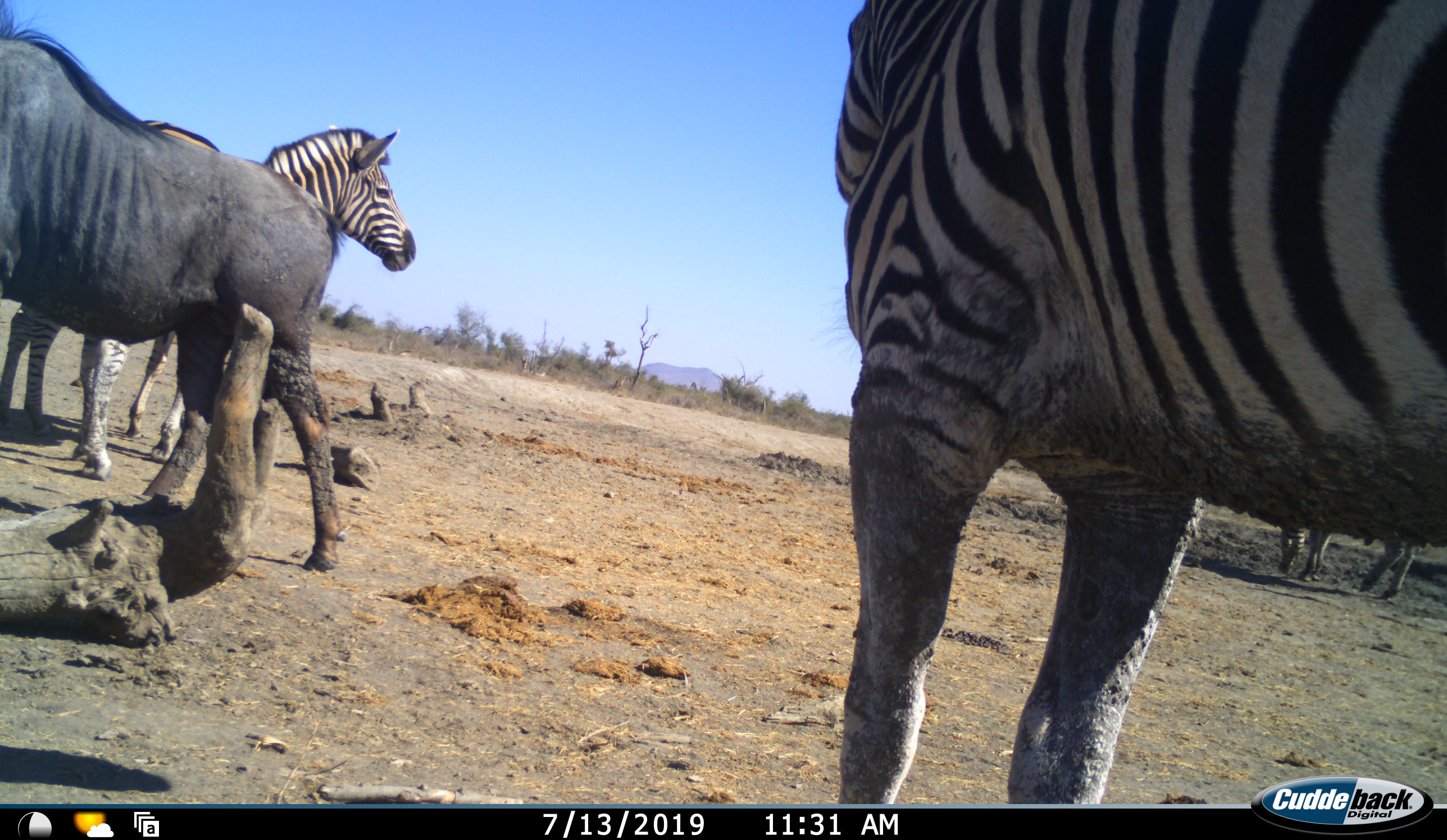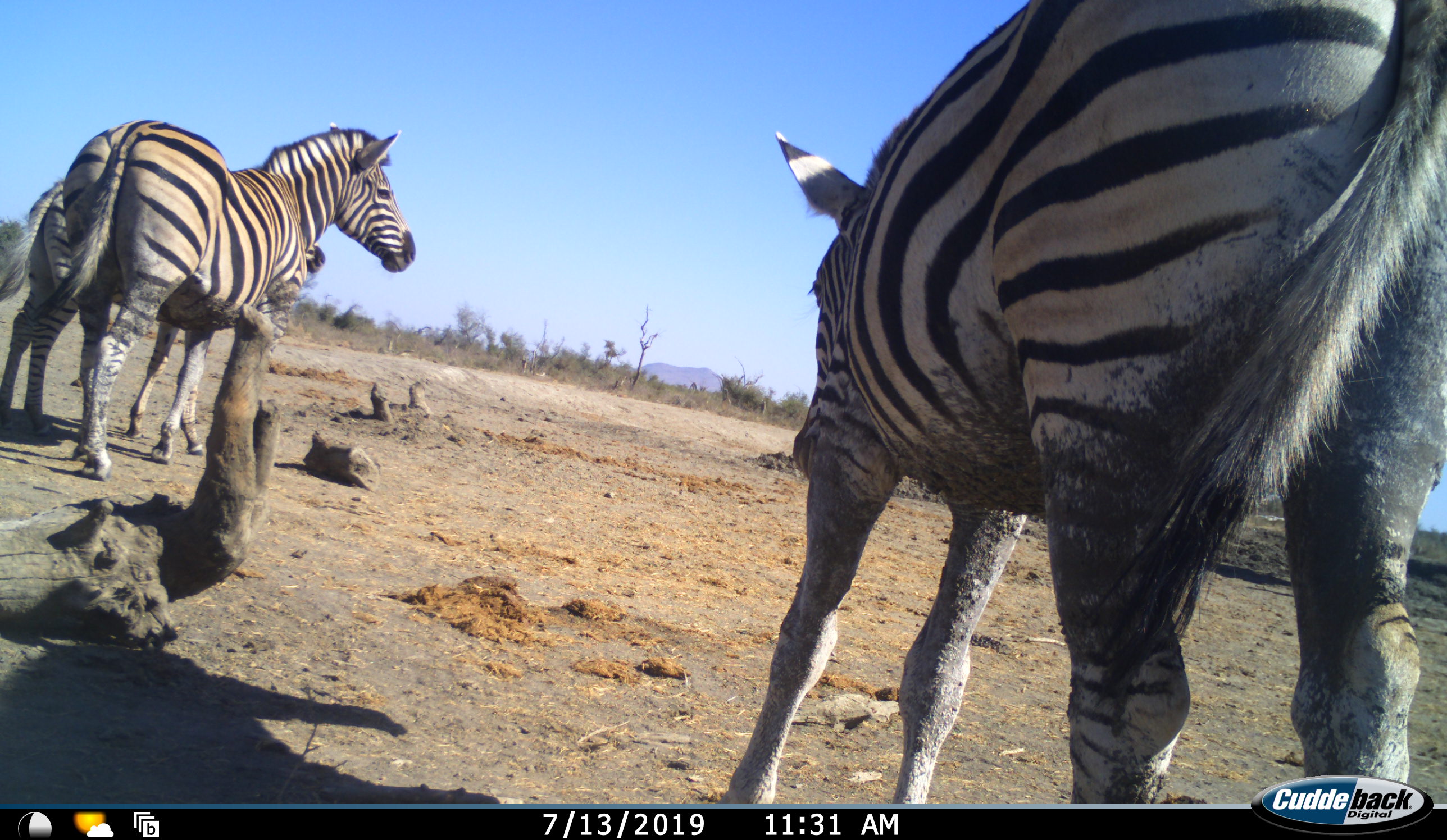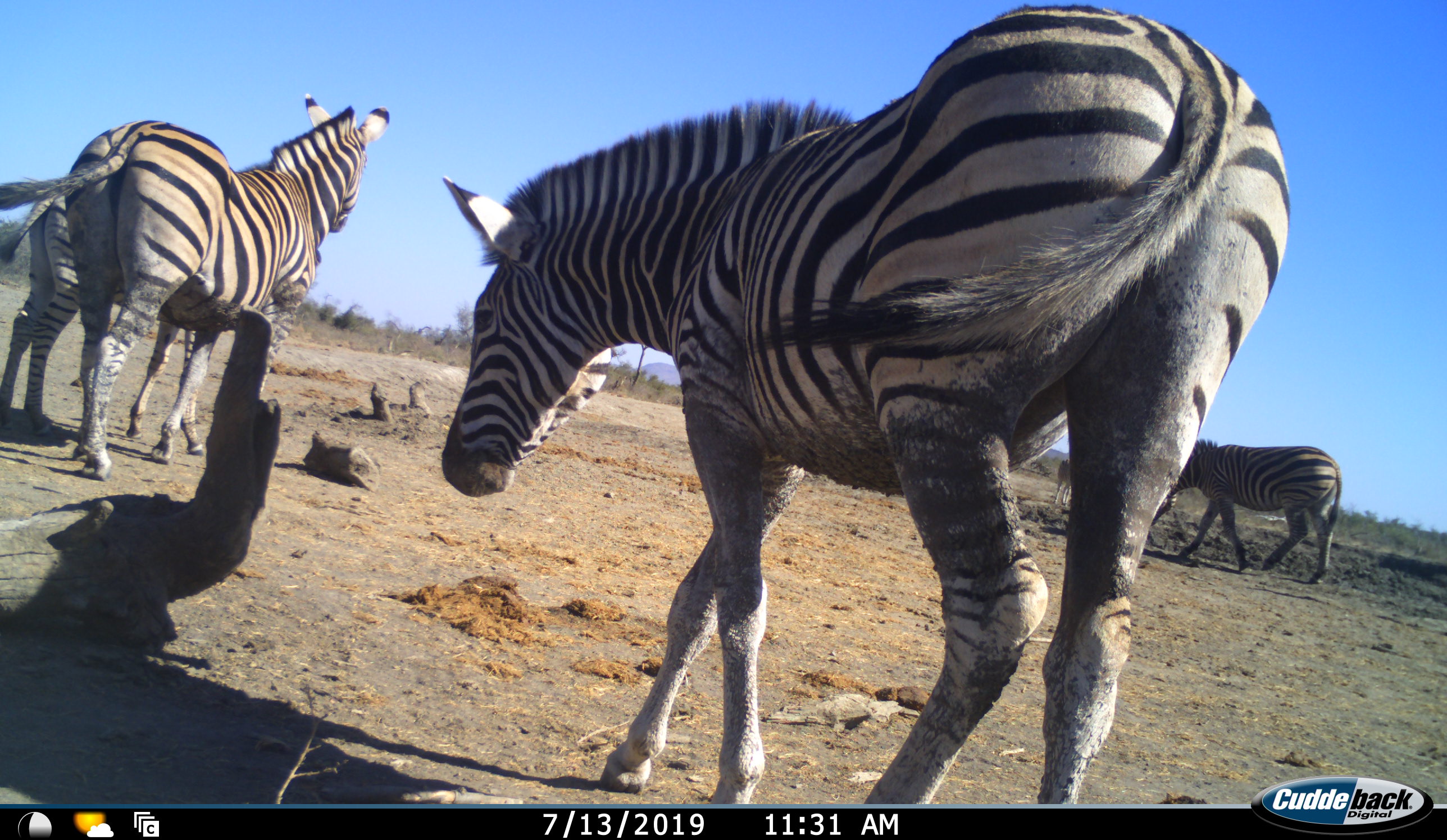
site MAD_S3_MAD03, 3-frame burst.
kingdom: Animalia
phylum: Chordata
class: Mammalia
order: Artiodactyla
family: Bovidae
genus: Connochaetes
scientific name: Connochaetes taurinus taurinus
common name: blue wildebeest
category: wildebeestblue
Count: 1.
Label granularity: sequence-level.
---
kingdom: Animalia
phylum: Chordata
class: Mammalia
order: Perissodactyla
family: Equidae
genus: Equus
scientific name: Equus quagga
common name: plains zebra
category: zebraplains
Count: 4.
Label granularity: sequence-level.